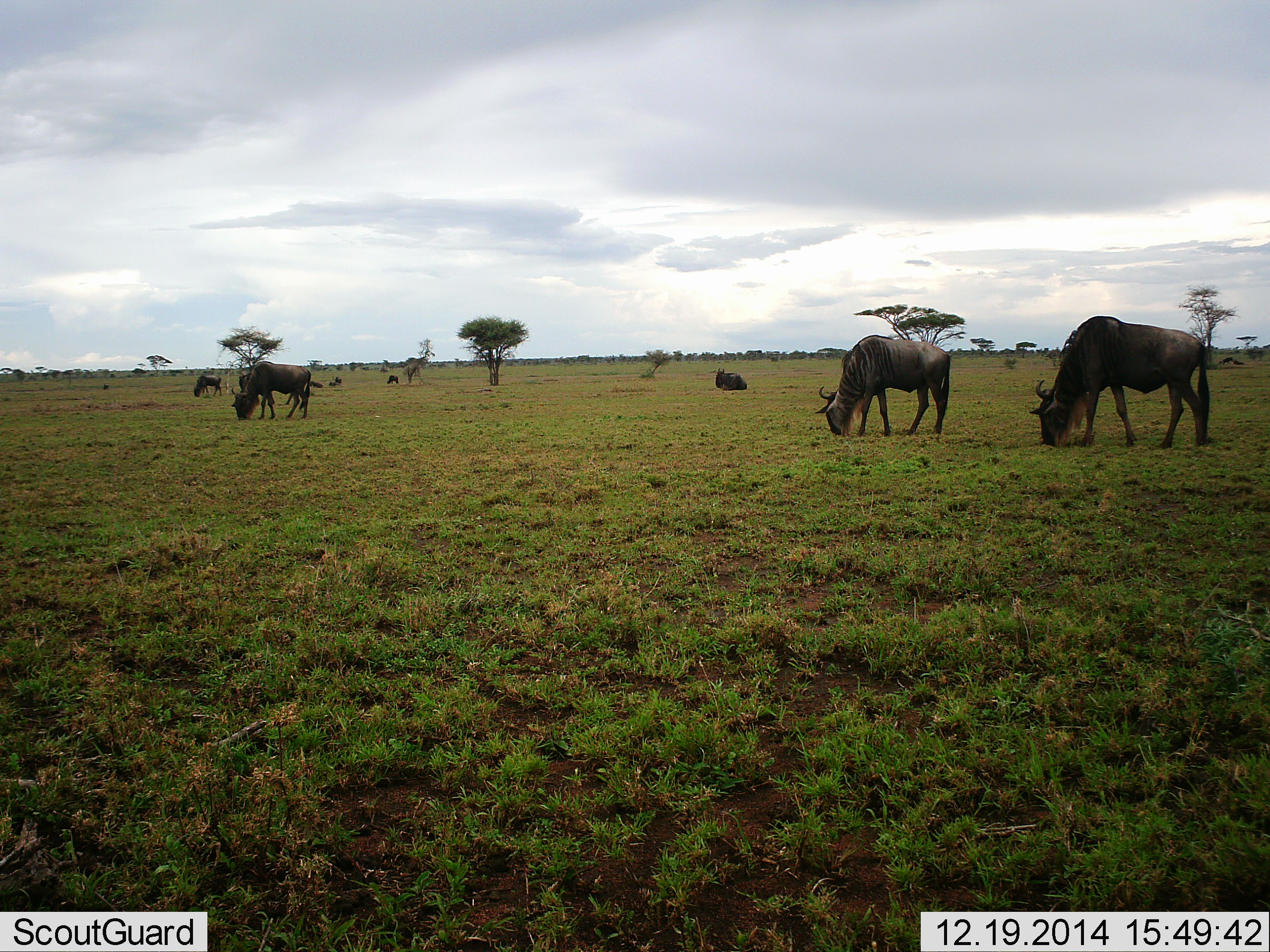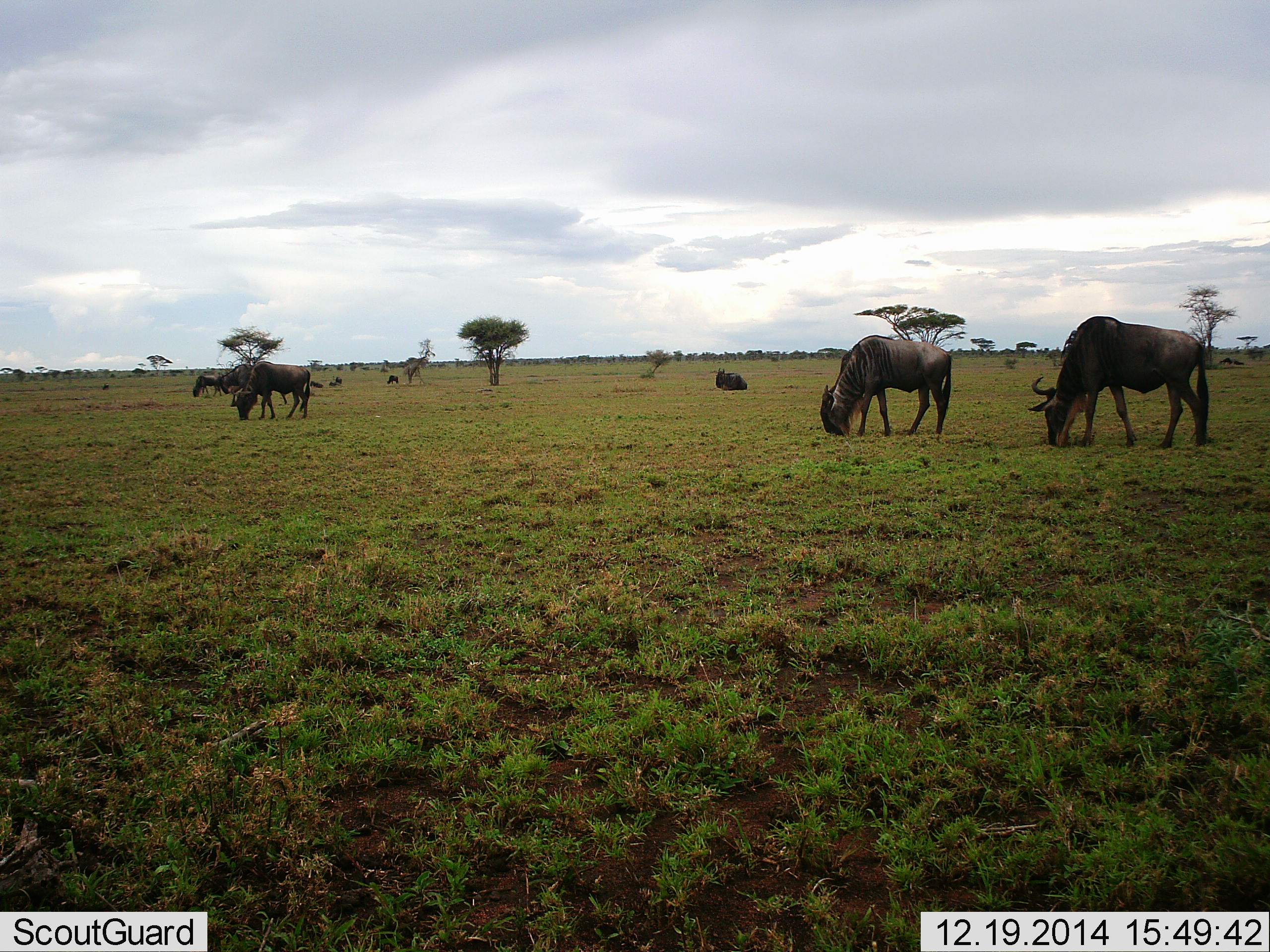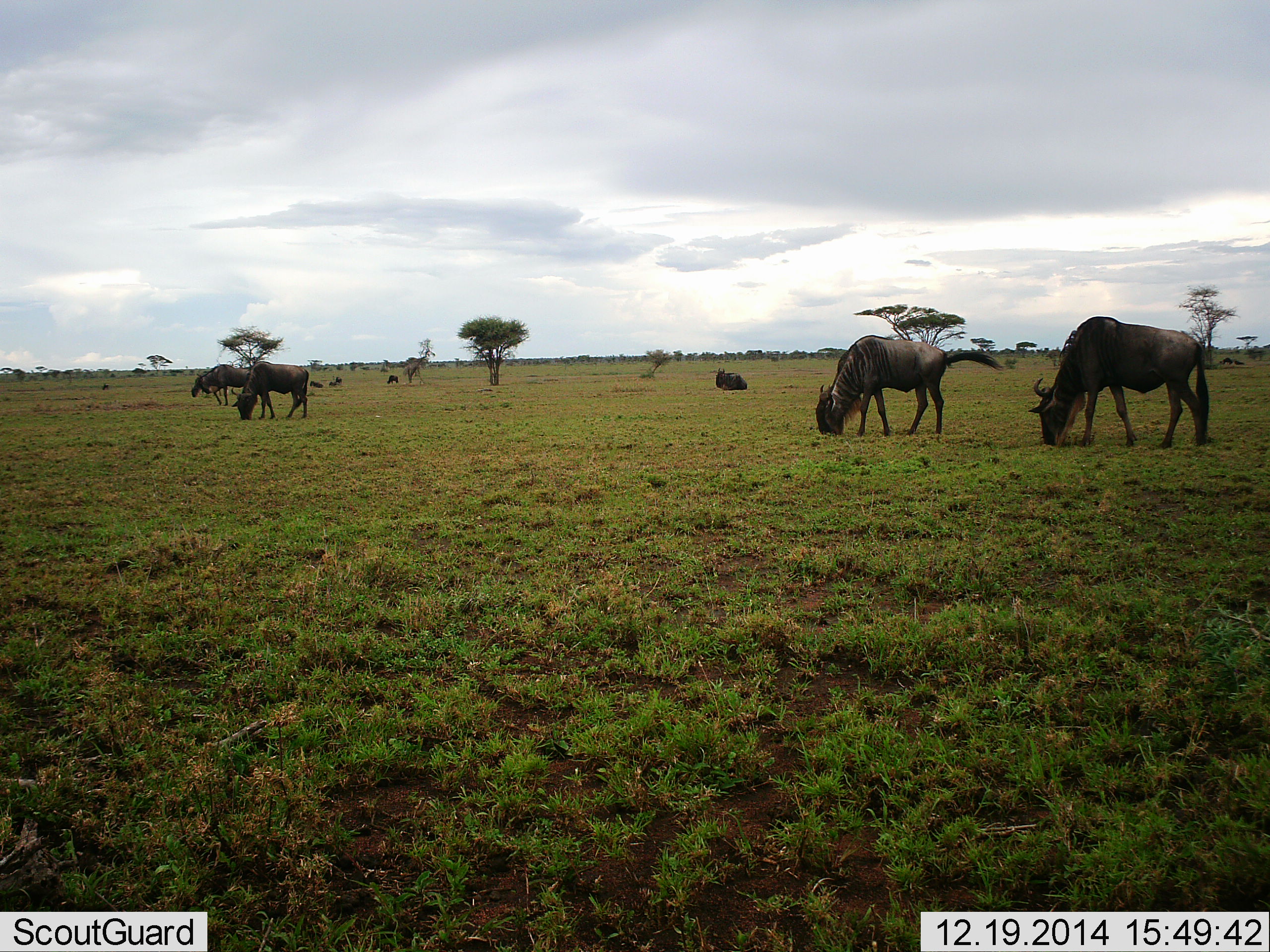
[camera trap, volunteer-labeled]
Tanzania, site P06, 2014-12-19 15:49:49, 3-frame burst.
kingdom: Animalia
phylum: Chordata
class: Mammalia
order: Artiodactyla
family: Bovidae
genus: Connochaetes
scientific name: Connochaetes taurinus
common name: blue wildebeest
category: wildebeest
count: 6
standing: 40%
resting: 70%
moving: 50%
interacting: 0%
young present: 0%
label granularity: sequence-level